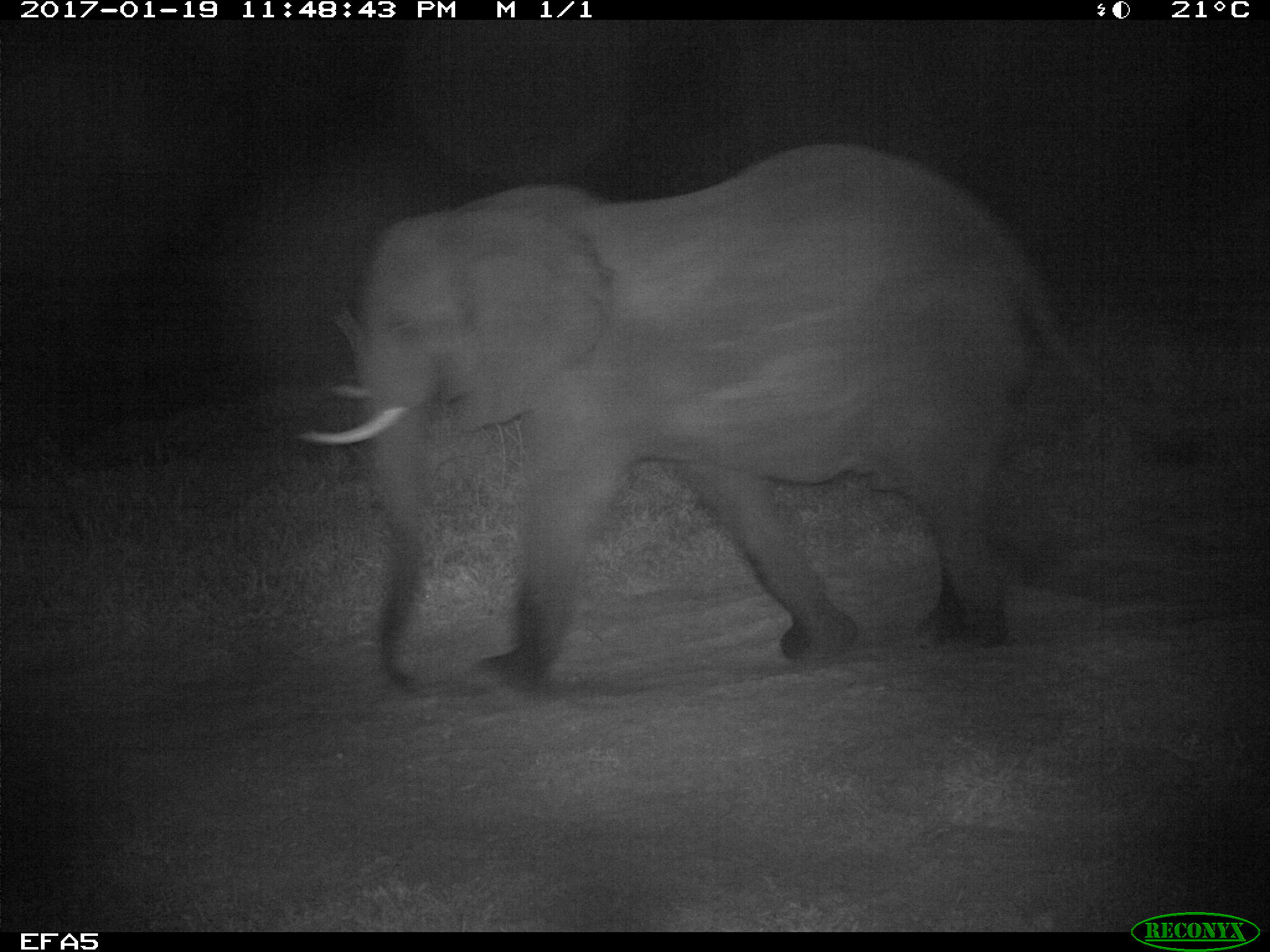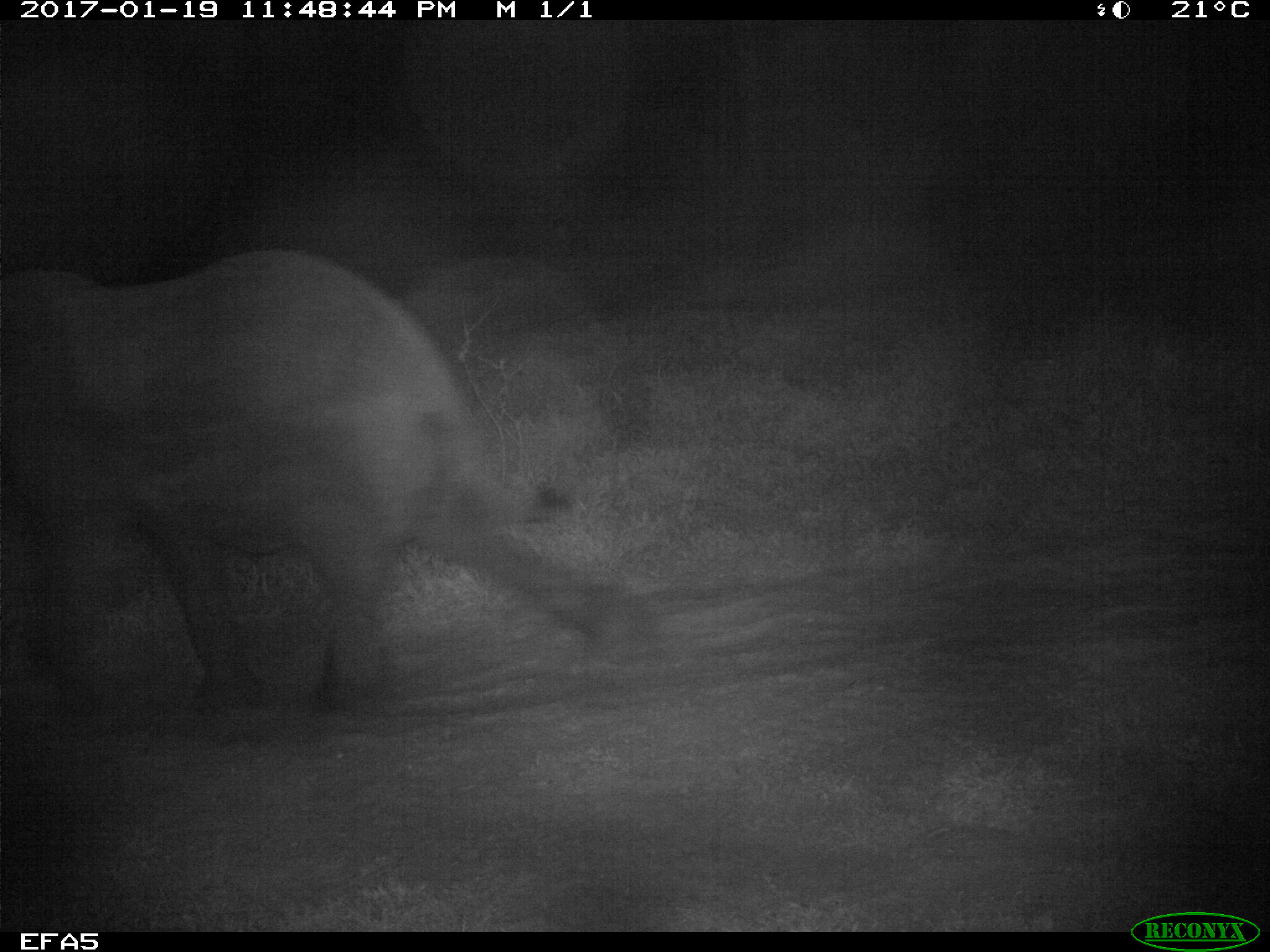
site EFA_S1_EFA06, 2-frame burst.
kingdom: Animalia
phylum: Chordata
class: Mammalia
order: Proboscidea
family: Elephantidae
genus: Loxodonta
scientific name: Loxodonta africana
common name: african bush elephant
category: elephant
Elephant (african bush elephant) (Loxodonta africana), count 1. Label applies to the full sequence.